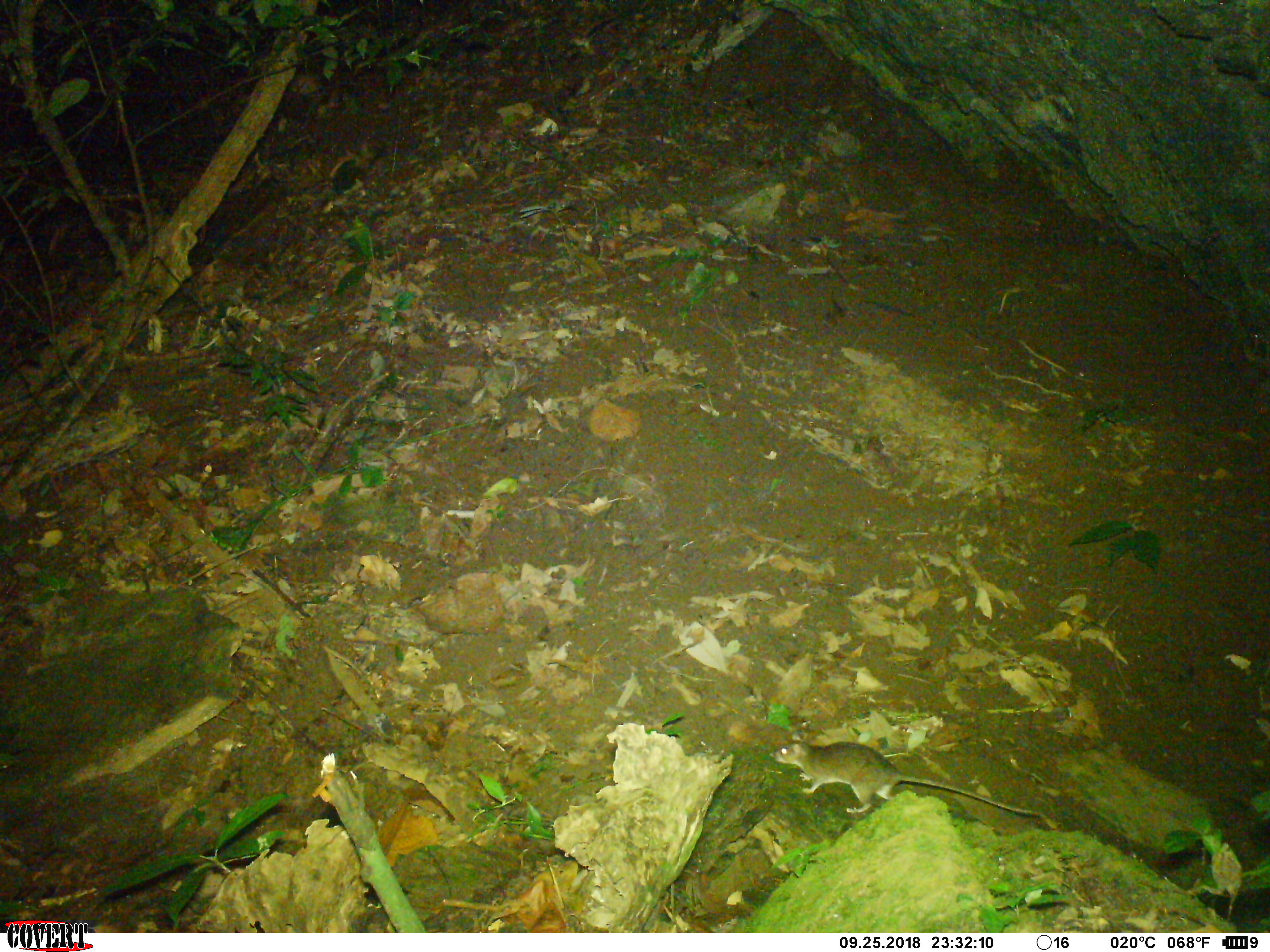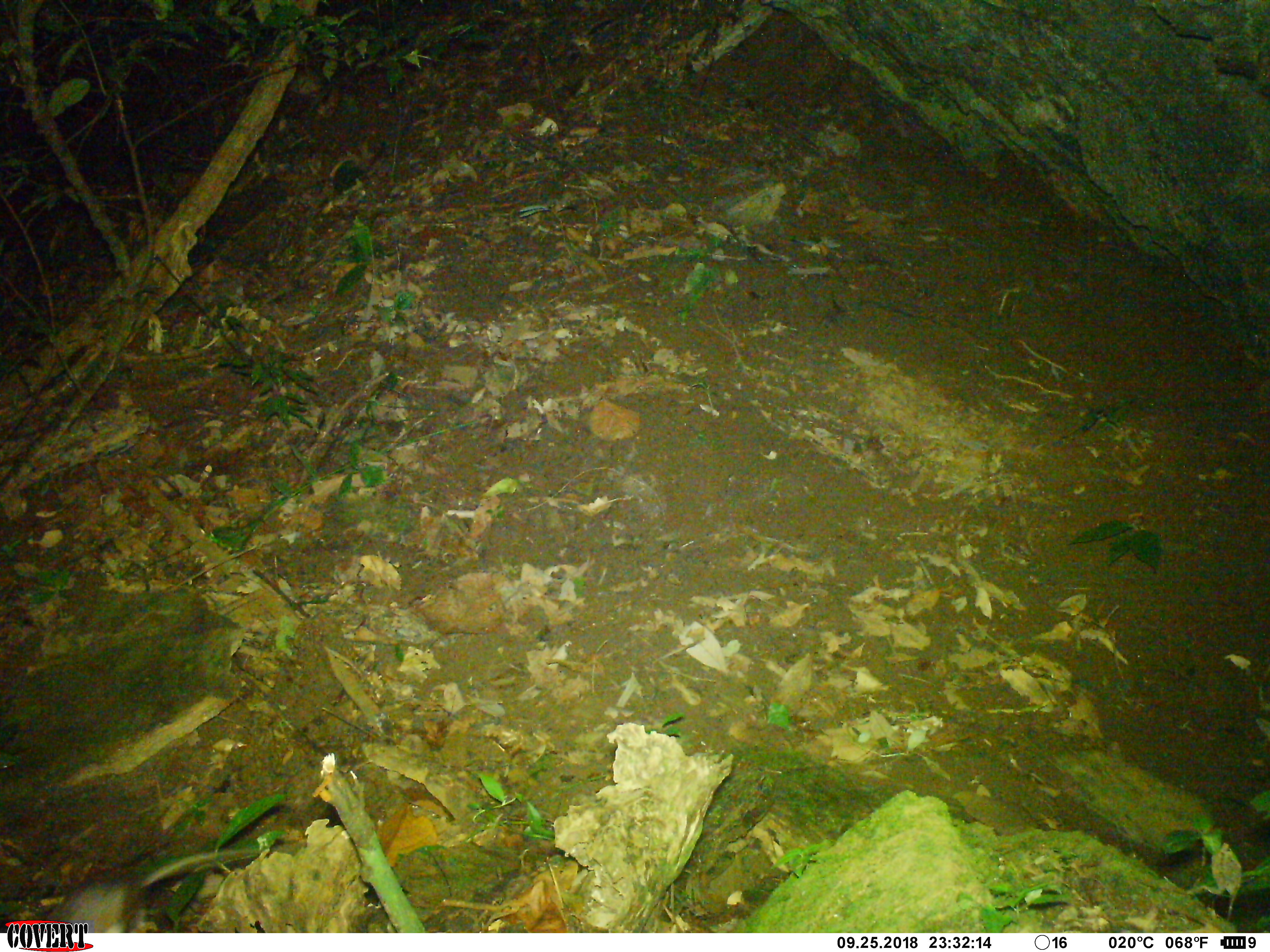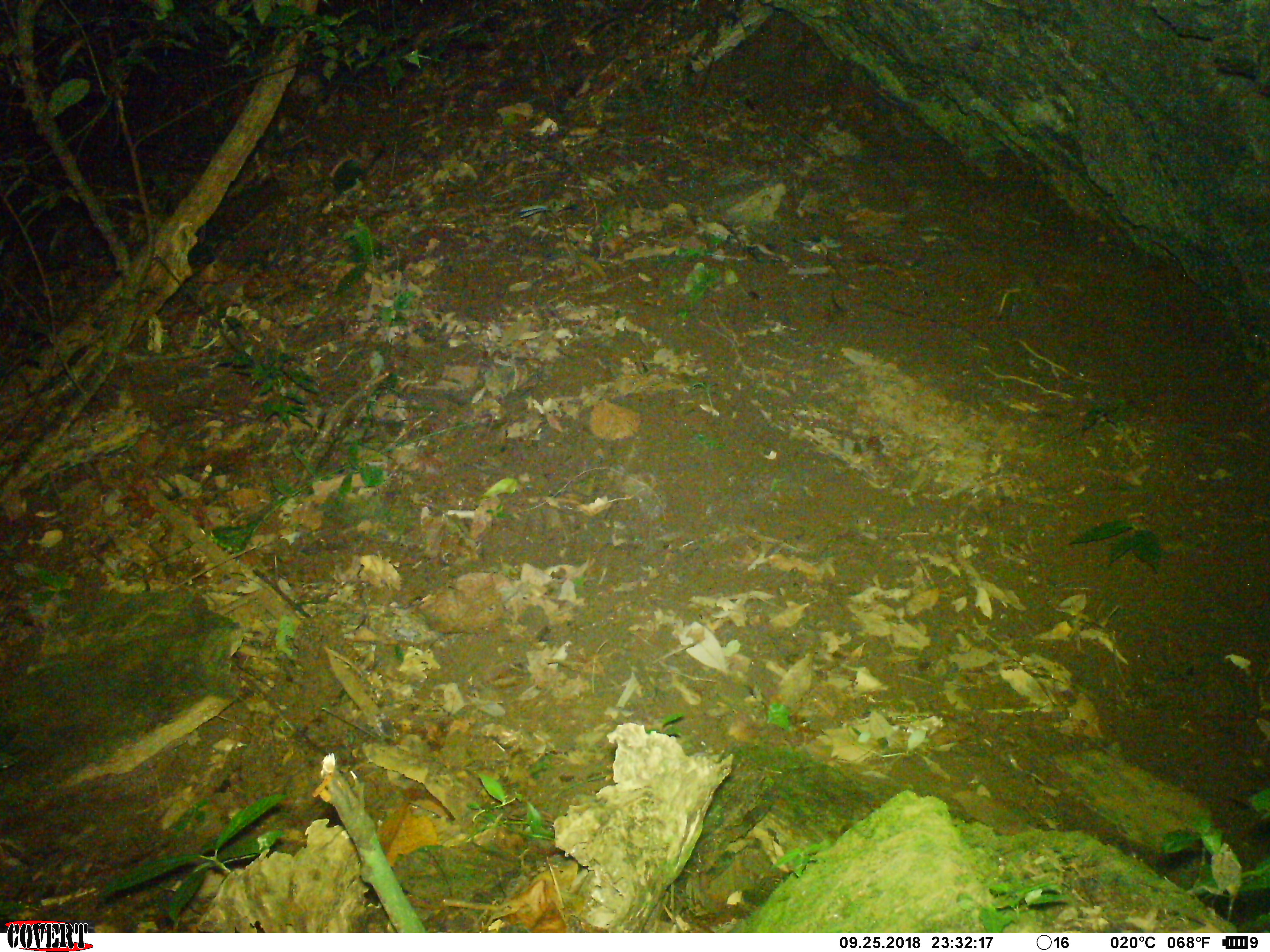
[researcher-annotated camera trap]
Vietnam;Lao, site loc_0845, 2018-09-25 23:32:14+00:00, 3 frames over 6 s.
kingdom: Animalia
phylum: Chordata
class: Mammalia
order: Rodentia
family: Muridae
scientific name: Muridae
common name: old-world mice and rats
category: unidentified murid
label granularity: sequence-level